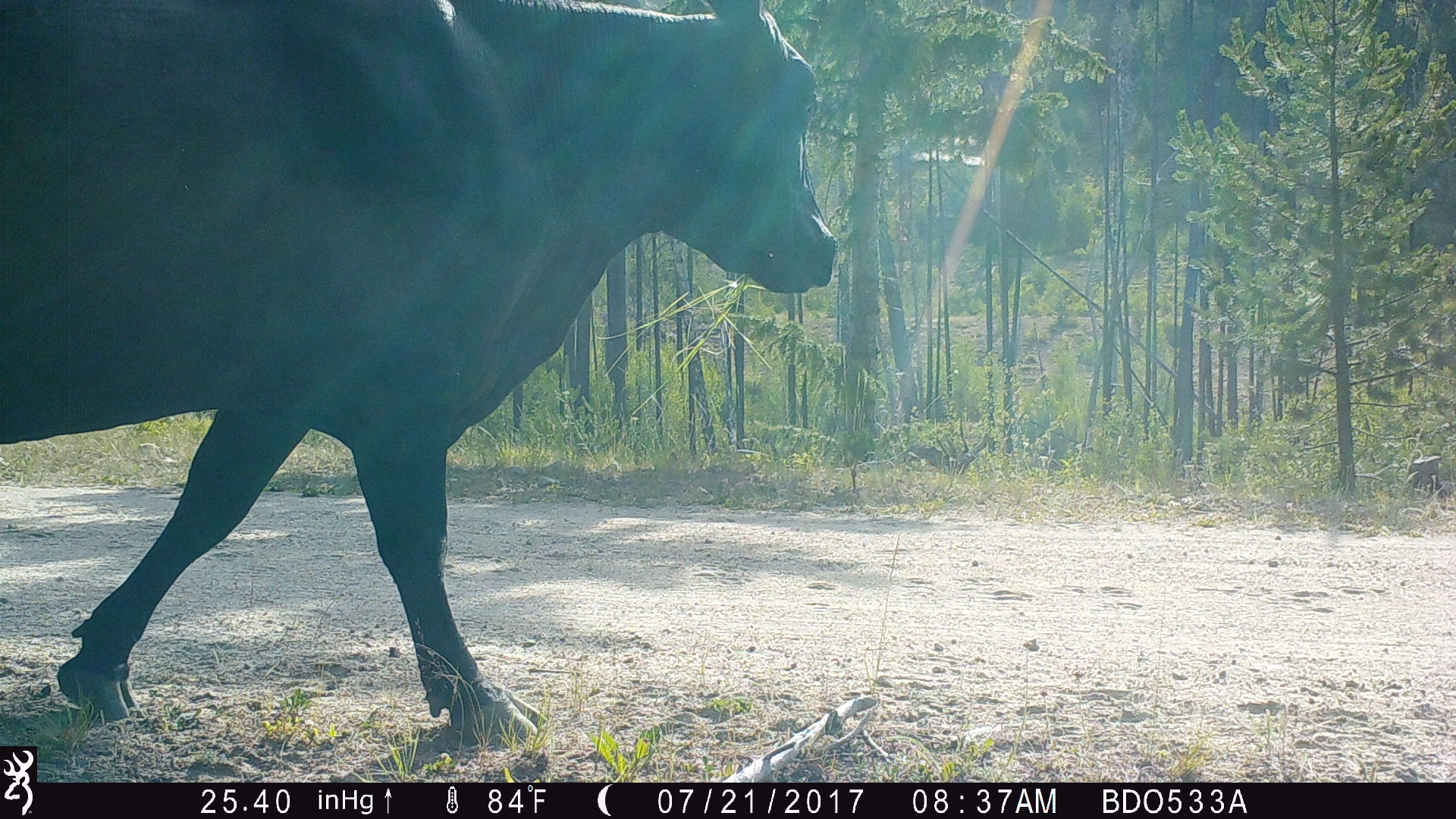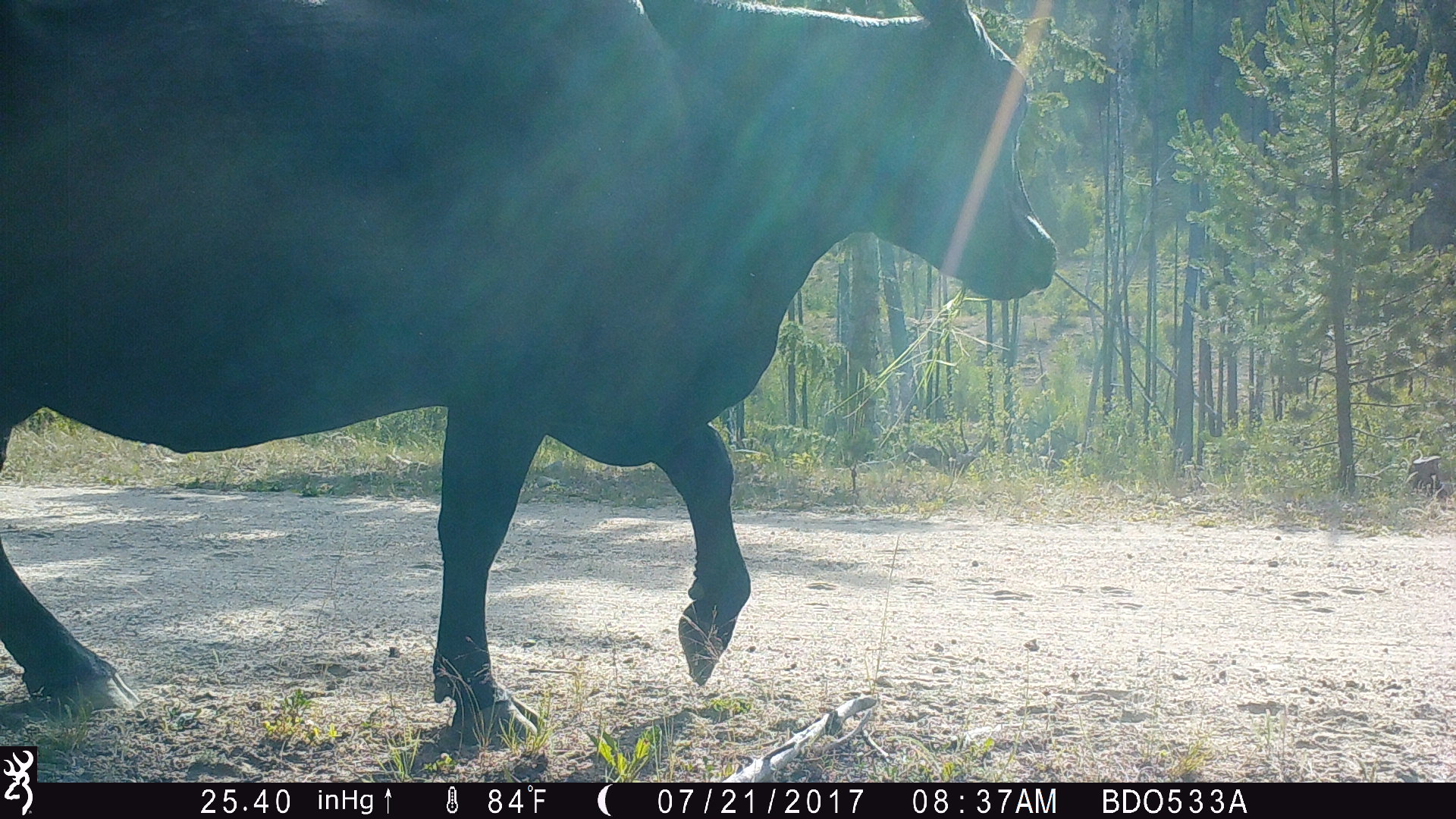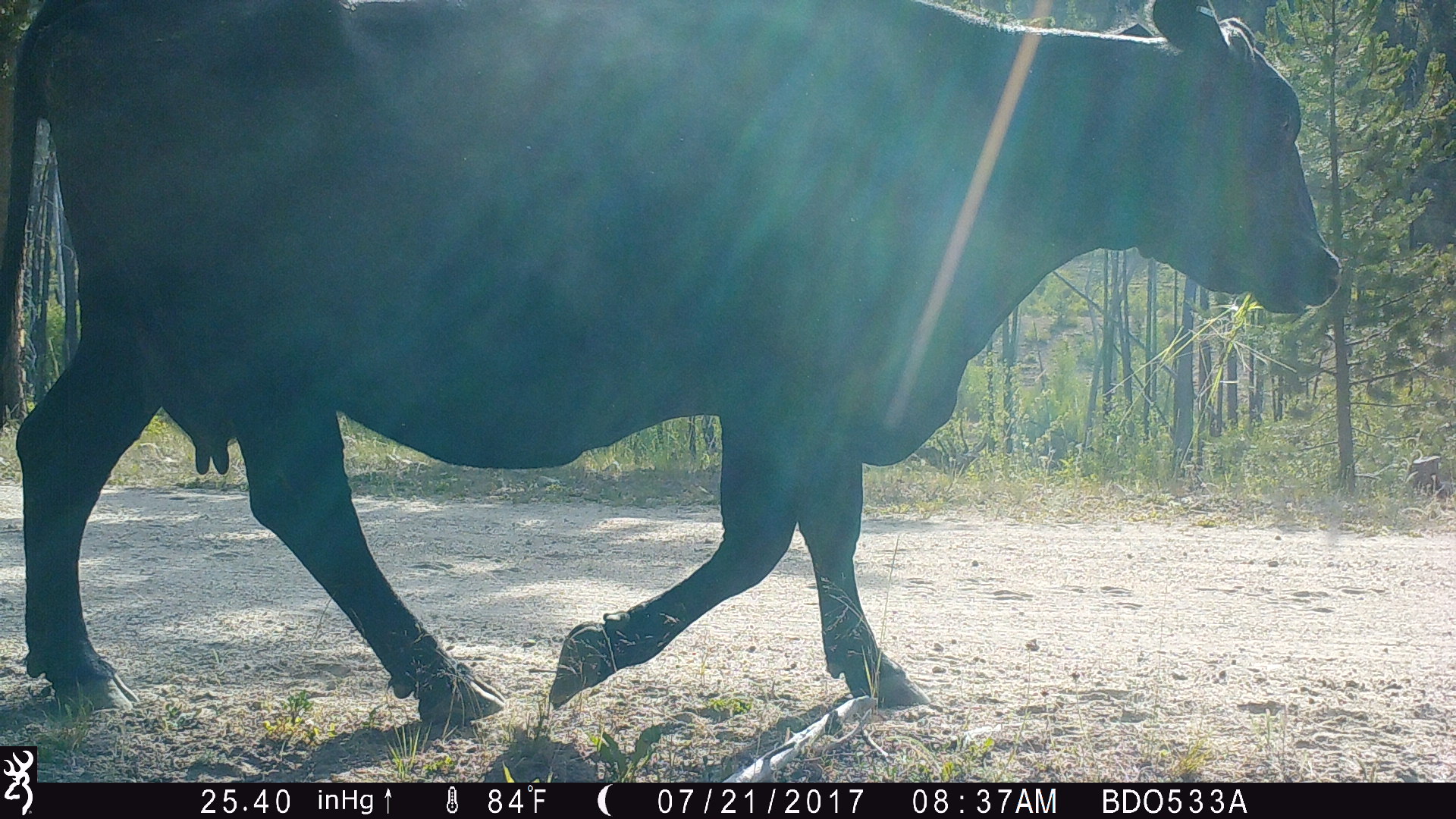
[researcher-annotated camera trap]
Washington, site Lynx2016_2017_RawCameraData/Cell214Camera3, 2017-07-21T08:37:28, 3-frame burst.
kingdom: Animalia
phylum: Chordata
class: Mammalia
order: Artiodactyla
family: Bovidae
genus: Bos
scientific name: Bos taurus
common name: domestic cattle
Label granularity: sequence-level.